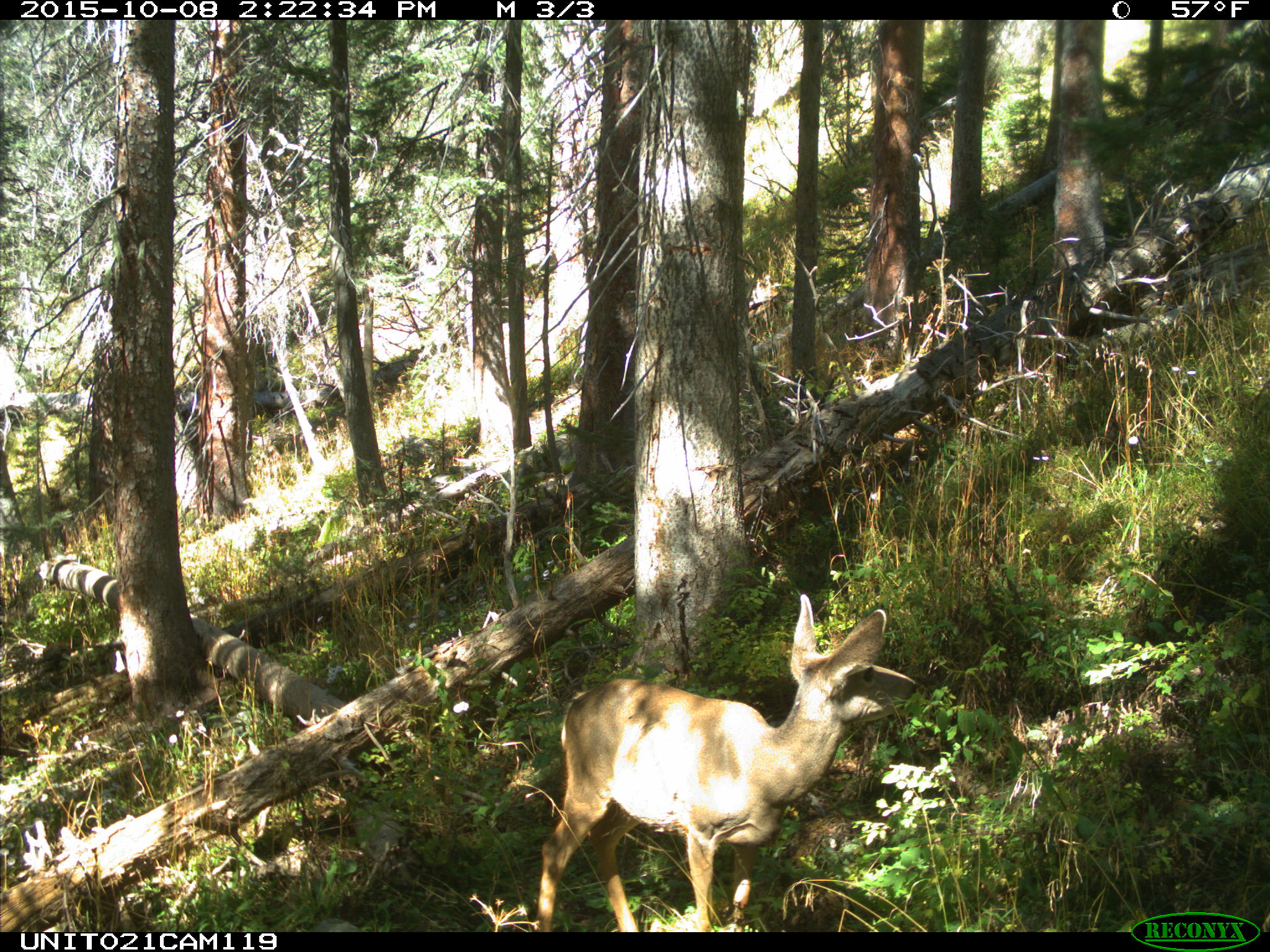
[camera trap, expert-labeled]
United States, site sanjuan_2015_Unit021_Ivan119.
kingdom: Animalia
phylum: Chordata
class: Mammalia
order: Artiodactyla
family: Cervidae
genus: Odocoileus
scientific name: Odocoileus hemionus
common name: mule deer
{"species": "Odocoileus hemionus (mule deer)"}